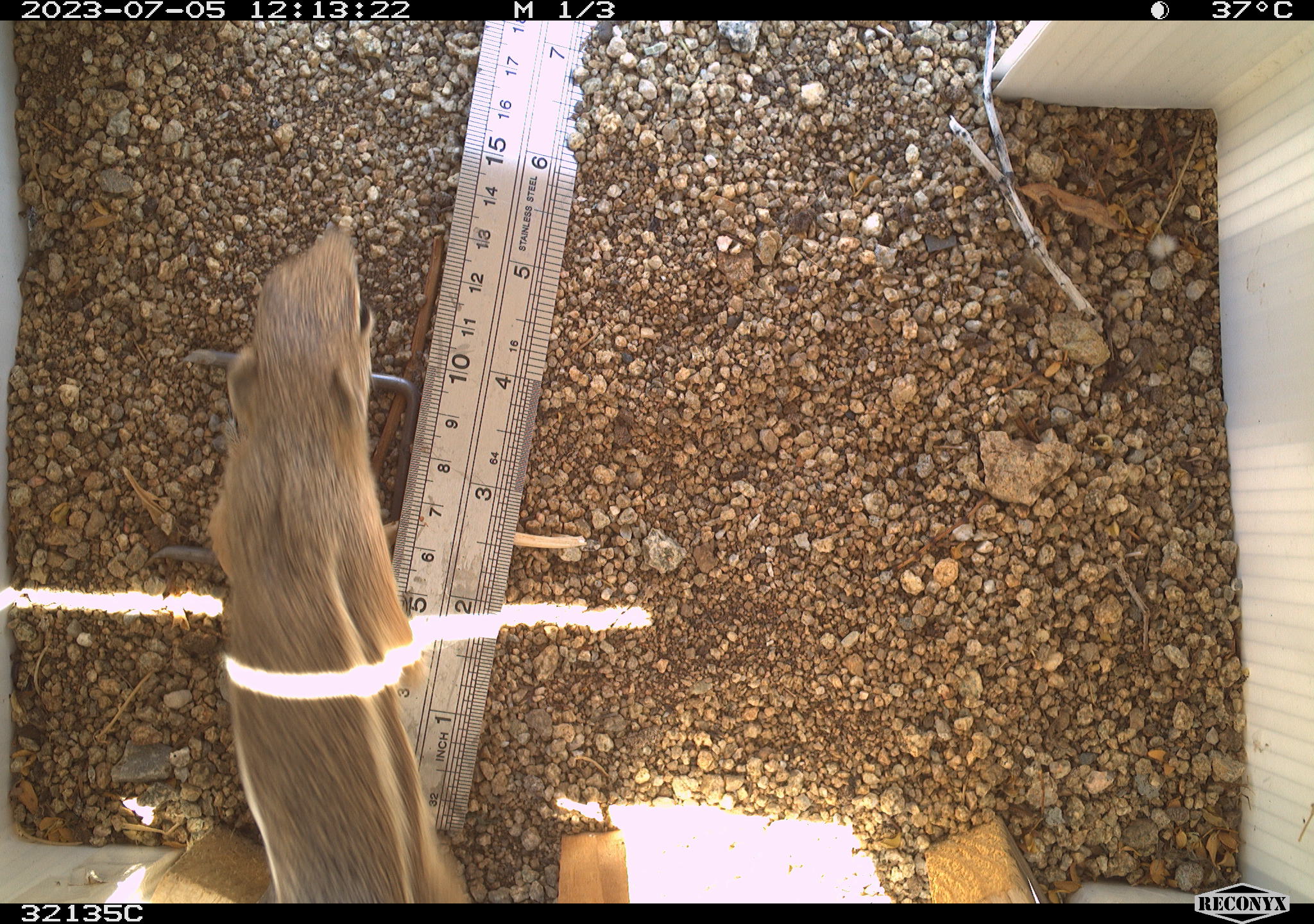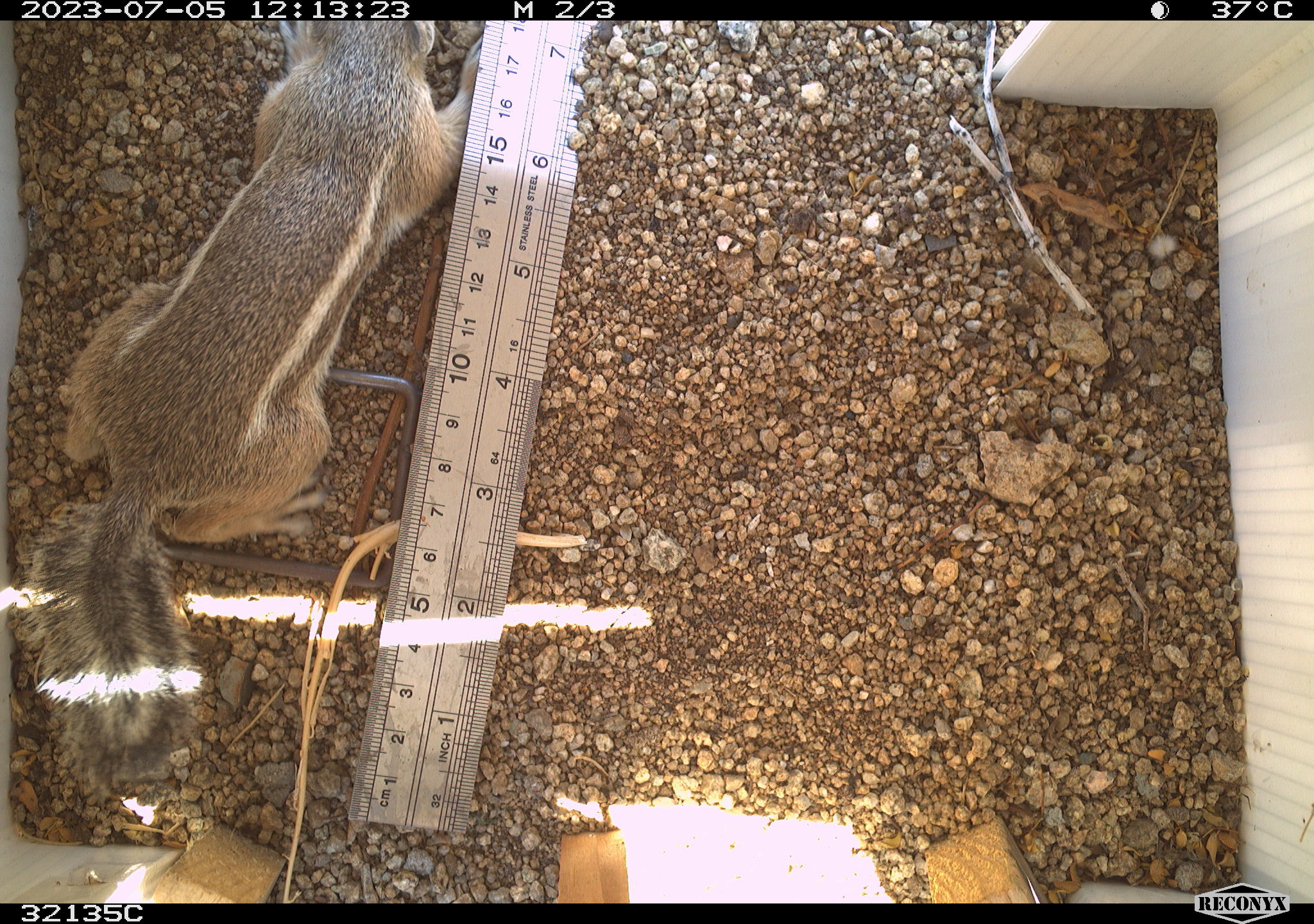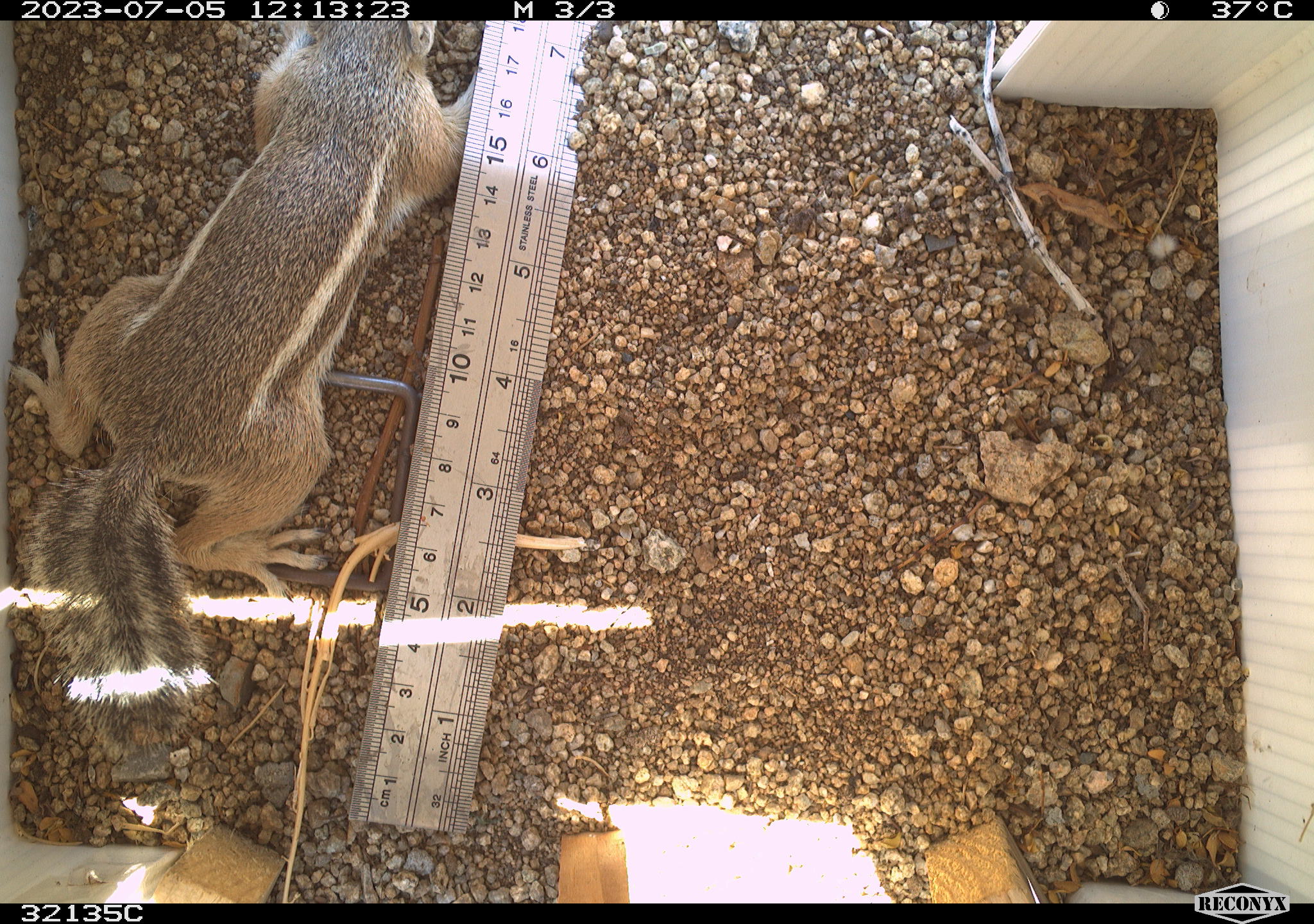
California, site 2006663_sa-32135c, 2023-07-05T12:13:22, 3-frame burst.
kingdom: Animalia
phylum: Chordata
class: Mammalia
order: Rodentia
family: Sciuridae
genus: Ammospermophilus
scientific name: Ammospermophilus leucurus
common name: white-tailed antelope squirrel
White-tailed antelope squirrel (Ammospermophilus leucurus).